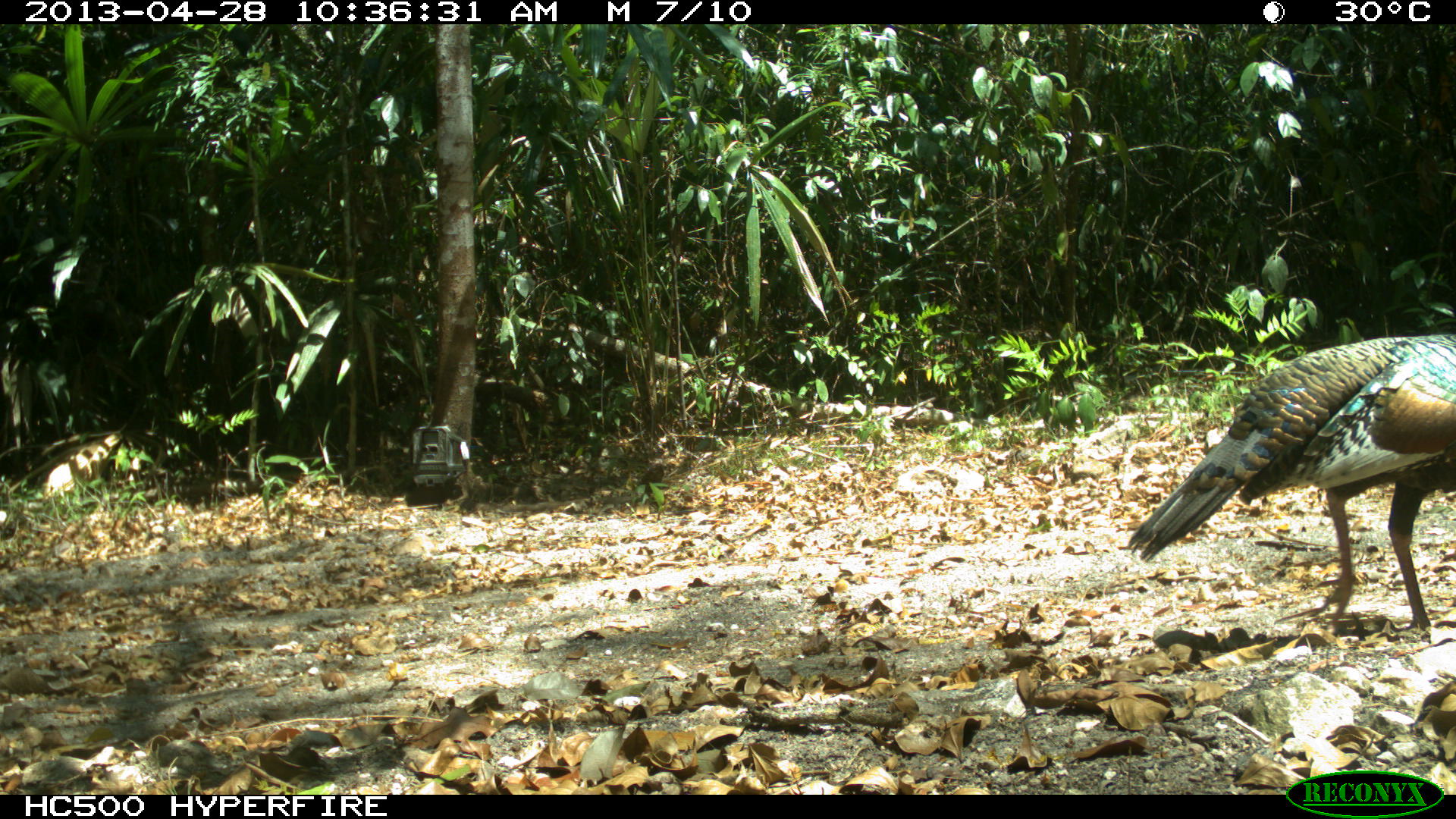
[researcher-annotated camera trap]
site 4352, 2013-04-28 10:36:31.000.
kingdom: Animalia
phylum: Chordata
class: Aves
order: Galliformes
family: Phasianidae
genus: Meleagris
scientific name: Meleagris ocellata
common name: ocellated turkey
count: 1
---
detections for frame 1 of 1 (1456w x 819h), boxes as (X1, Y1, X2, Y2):
meleagris ocellata: (1127, 332, 1456, 632)